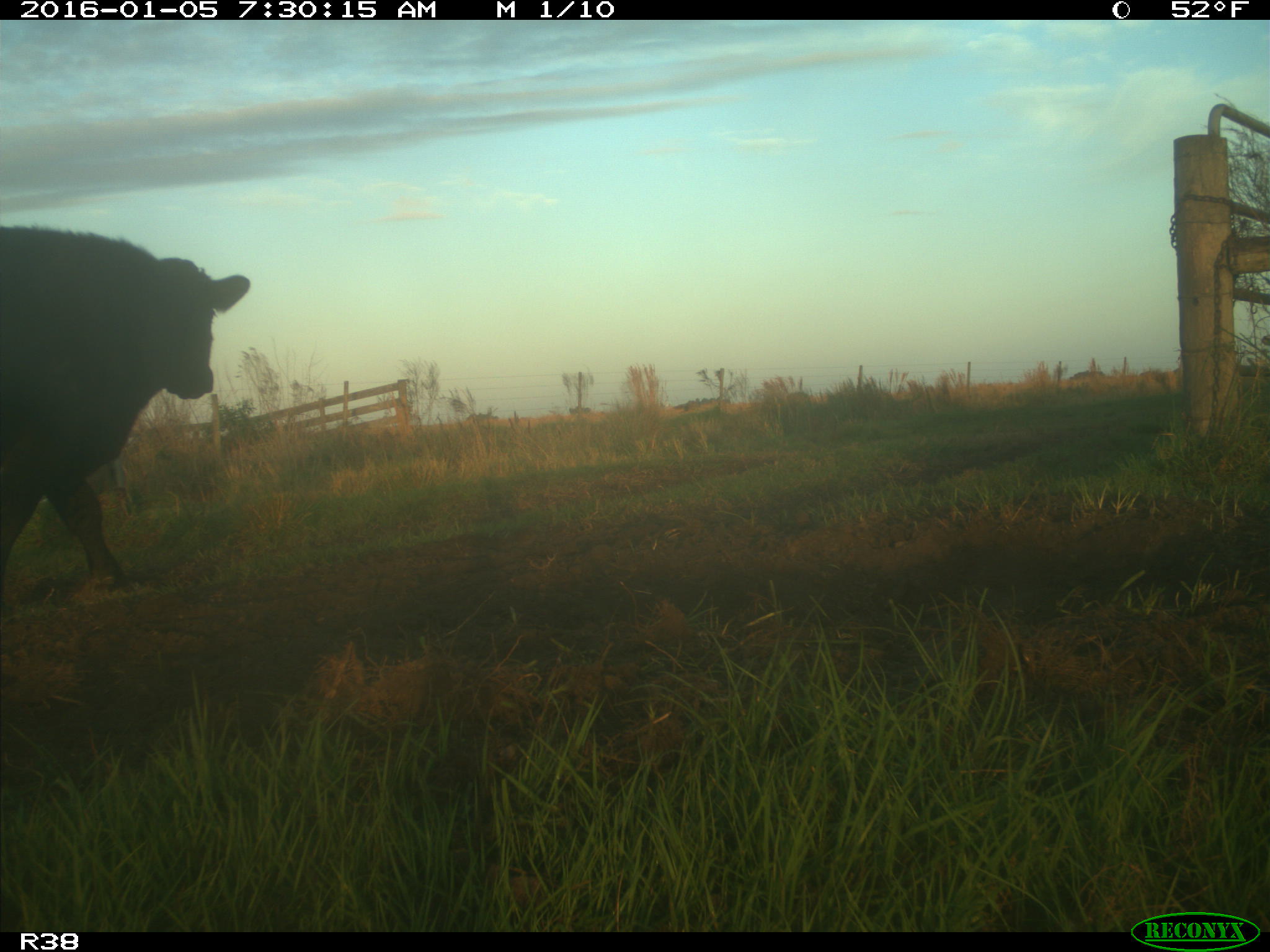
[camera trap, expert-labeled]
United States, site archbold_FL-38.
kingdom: Animalia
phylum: Chordata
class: Mammalia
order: Artiodactyla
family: Bovidae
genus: Bos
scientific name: Bos taurus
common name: domestic cow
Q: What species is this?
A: Bos taurus (domestic cow).